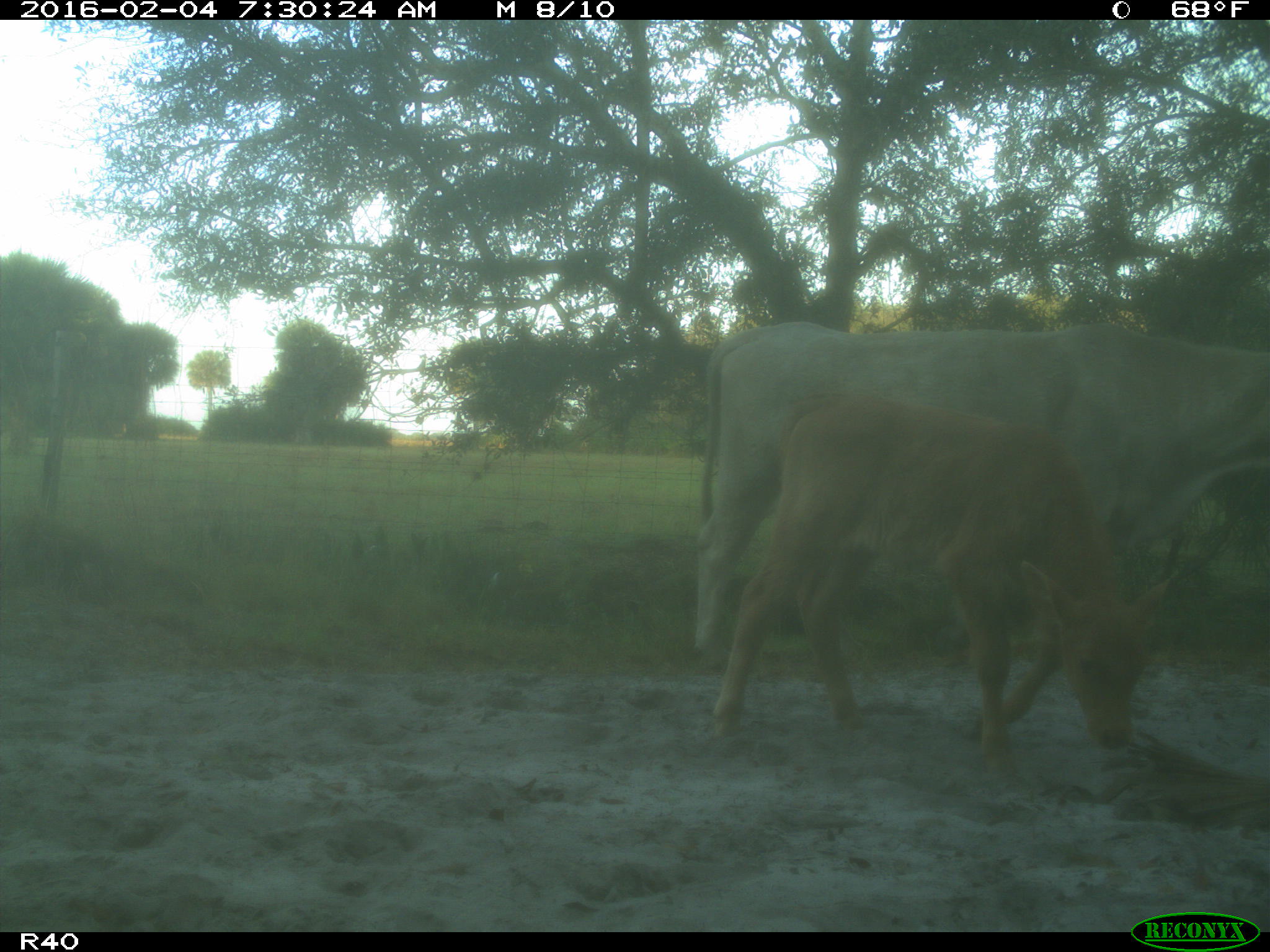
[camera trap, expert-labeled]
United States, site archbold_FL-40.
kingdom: Animalia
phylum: Chordata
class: Mammalia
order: Artiodactyla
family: Bovidae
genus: Bos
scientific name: Bos taurus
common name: domestic cow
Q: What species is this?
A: Bos taurus (domestic cow).